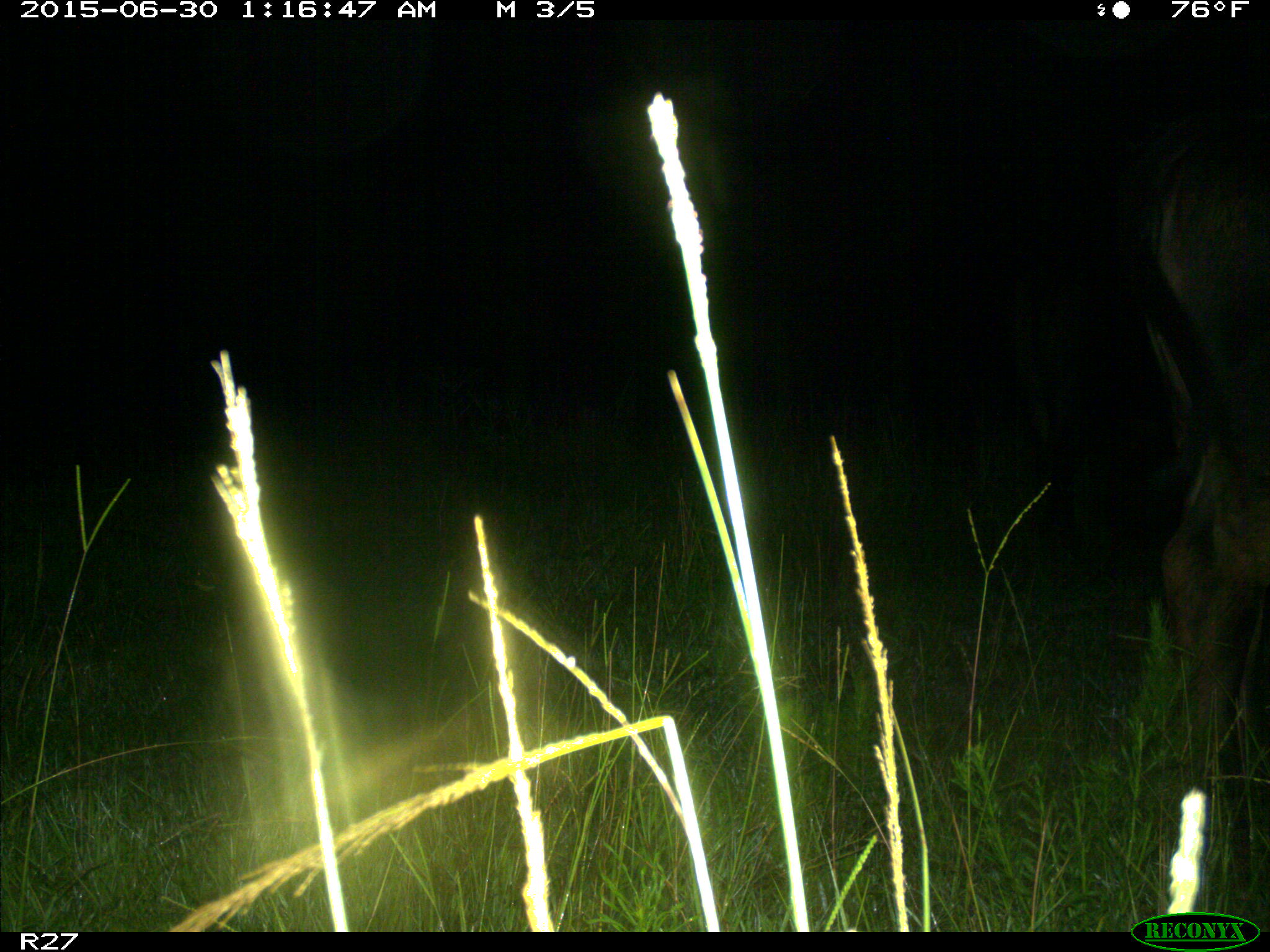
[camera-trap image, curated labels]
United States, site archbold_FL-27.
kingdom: Animalia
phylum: Chordata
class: Mammalia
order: Artiodactyla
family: Bovidae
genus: Bos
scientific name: Bos taurus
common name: domestic cow